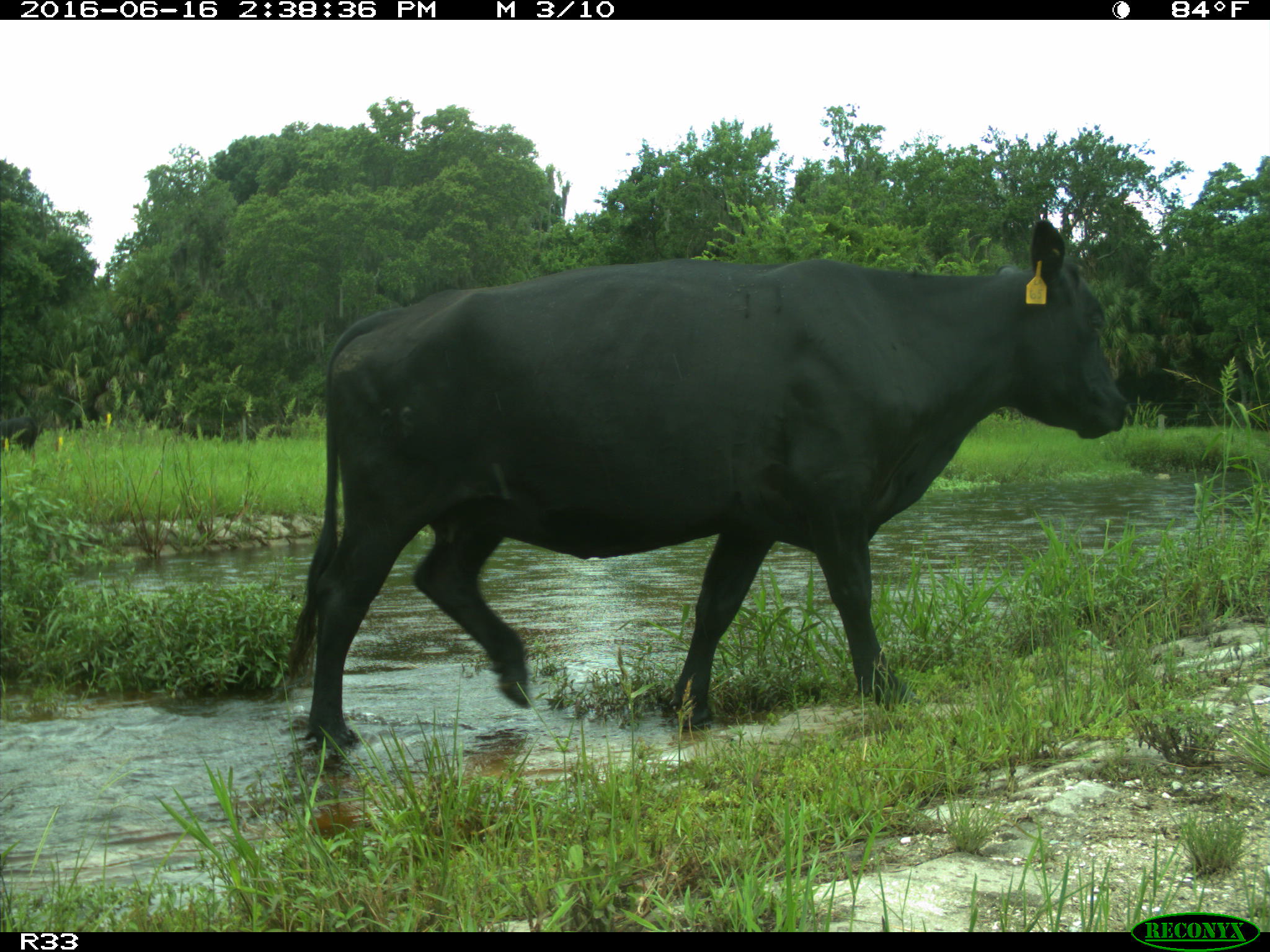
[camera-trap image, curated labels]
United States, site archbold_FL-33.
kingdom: Animalia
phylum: Chordata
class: Mammalia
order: Artiodactyla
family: Bovidae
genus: Bos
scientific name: Bos taurus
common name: domestic cow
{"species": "Bos taurus (domestic cow)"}